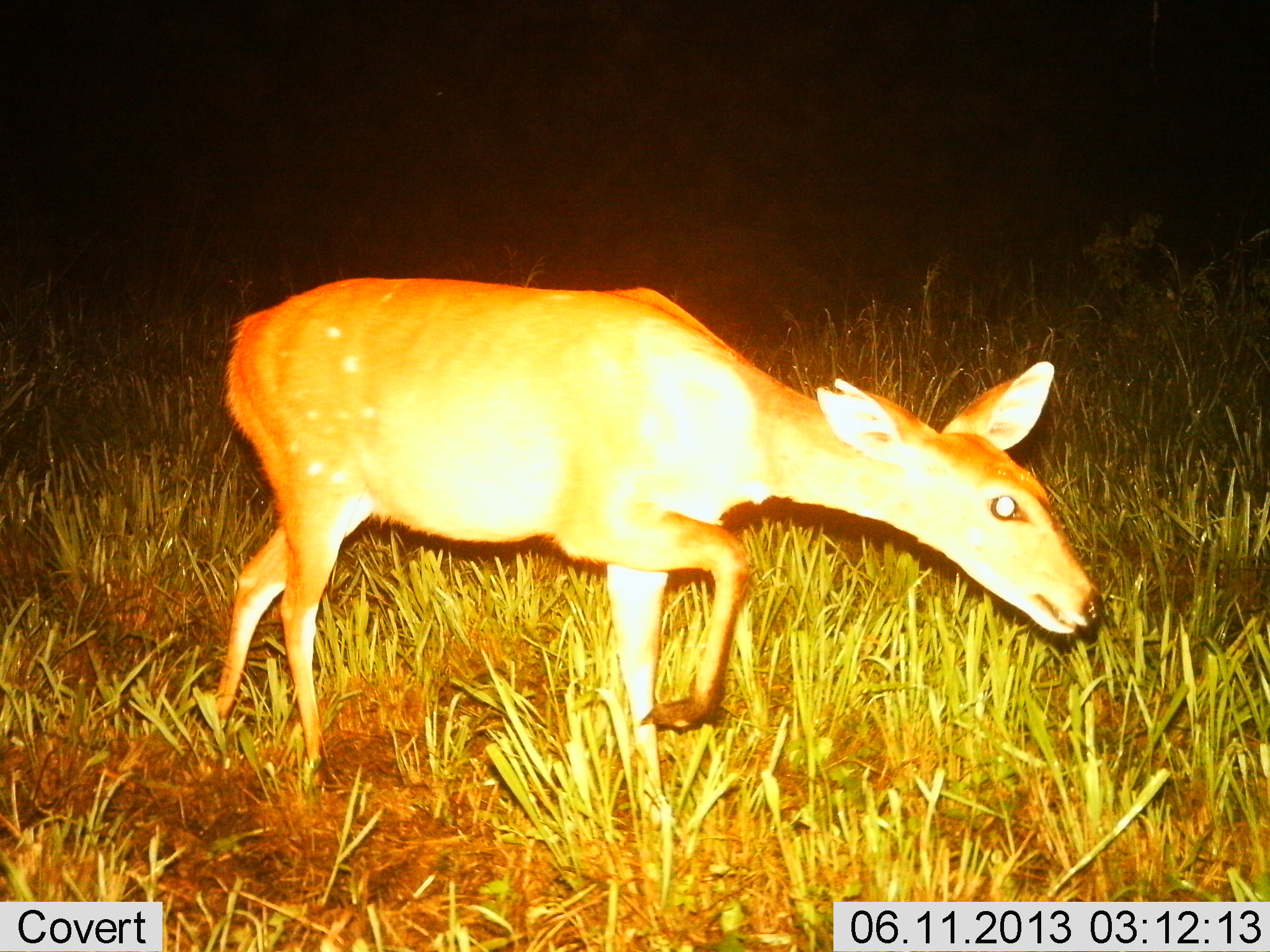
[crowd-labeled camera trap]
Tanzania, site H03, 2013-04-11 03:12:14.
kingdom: Animalia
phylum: Chordata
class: Mammalia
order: Artiodactyla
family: Bovidae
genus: Redunca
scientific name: Redunca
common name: reedbuck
Reedbuck (Redunca), count 1. Behavior (volunteer vote fractions): standing 15%, resting 0%, moving 80%, interacting 0%. Young present (vote fraction): 0%. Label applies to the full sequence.